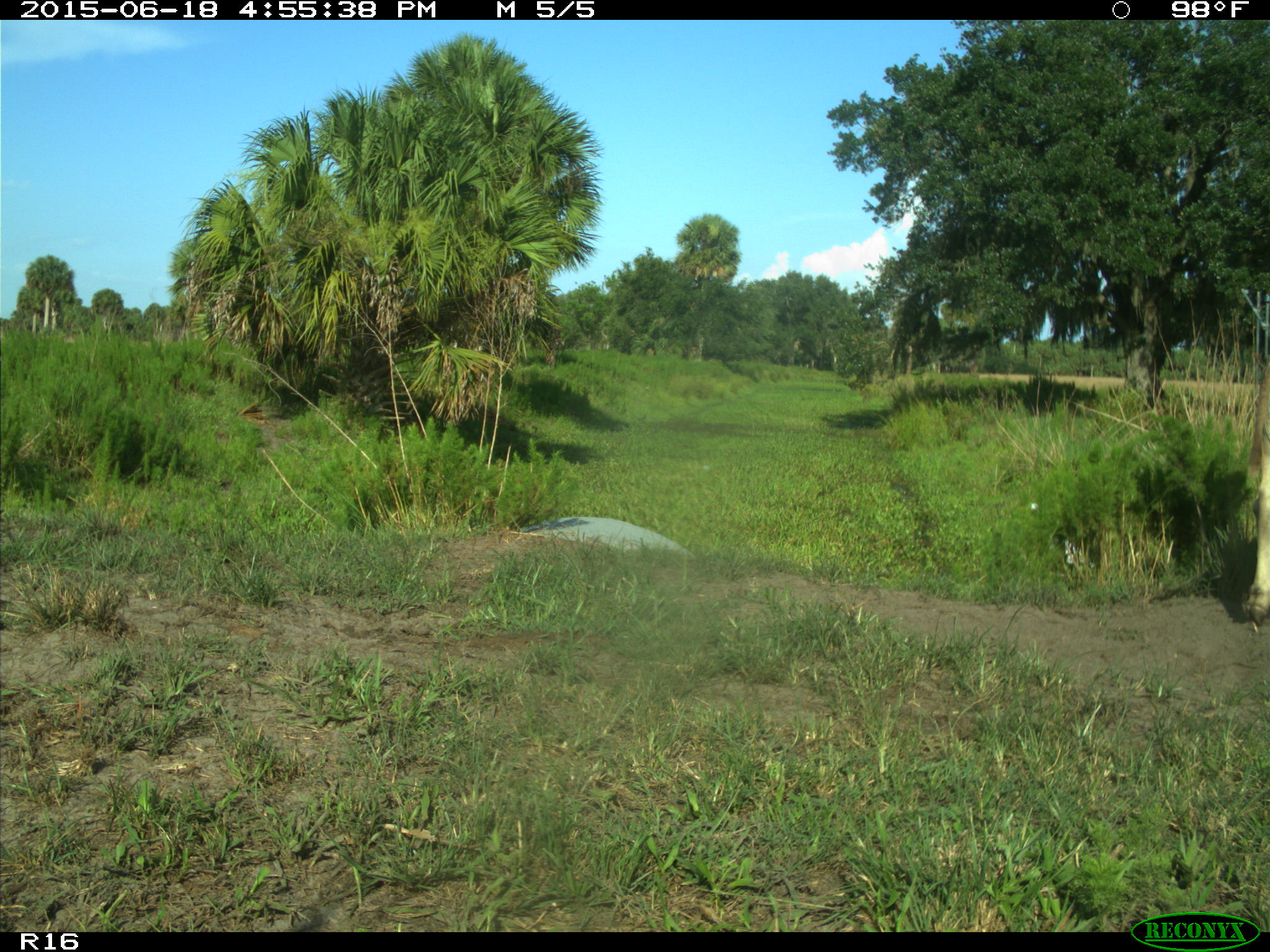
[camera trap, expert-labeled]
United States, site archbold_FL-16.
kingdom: Animalia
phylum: Chordata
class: Mammalia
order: Artiodactyla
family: Bovidae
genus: Bos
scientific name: Bos taurus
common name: domestic cow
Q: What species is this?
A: Bos taurus (domestic cow).